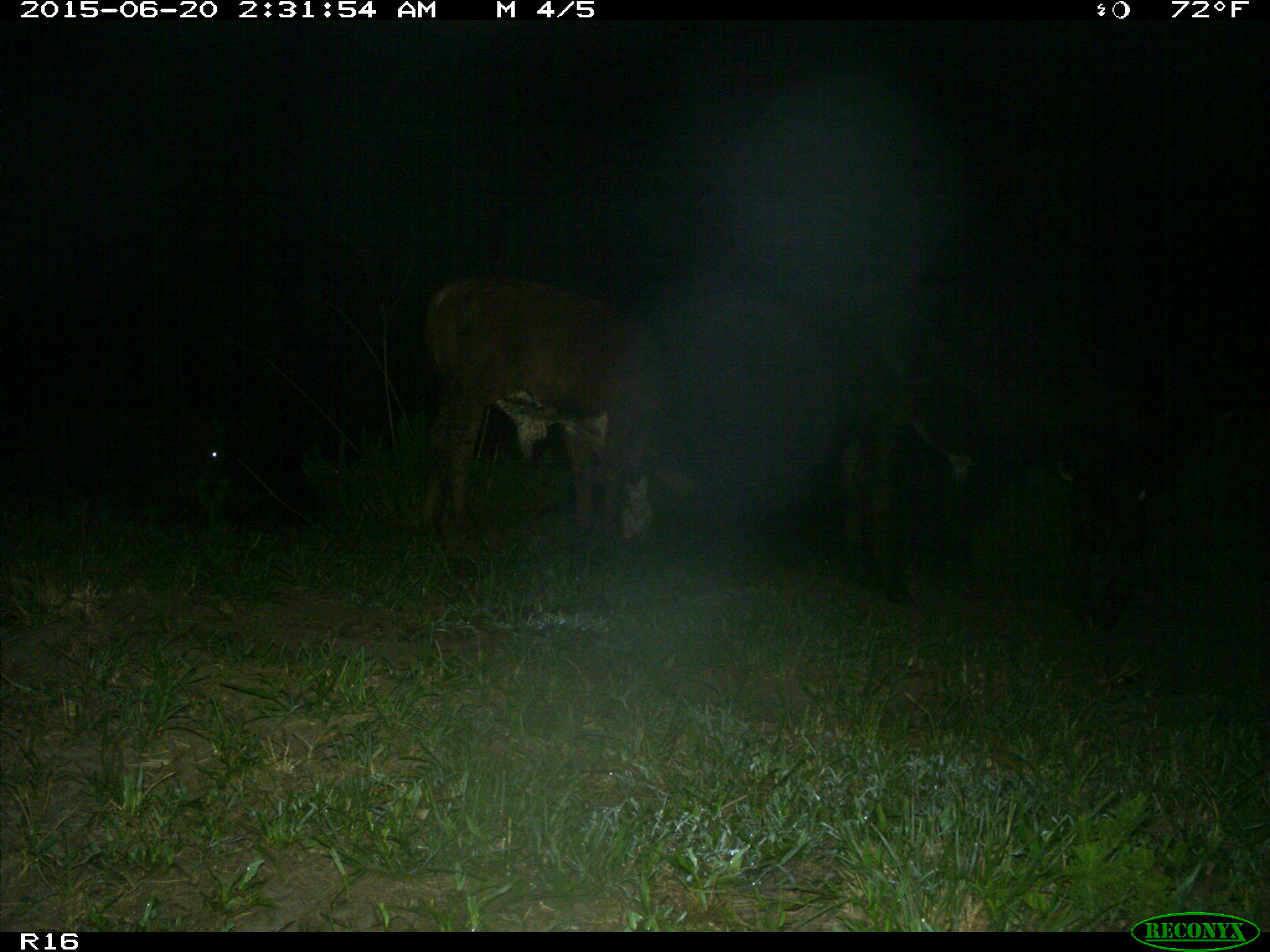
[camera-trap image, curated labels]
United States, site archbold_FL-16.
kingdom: Animalia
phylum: Chordata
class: Mammalia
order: Artiodactyla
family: Bovidae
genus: Bos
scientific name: Bos taurus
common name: domestic cow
Bos taurus (domestic cow).